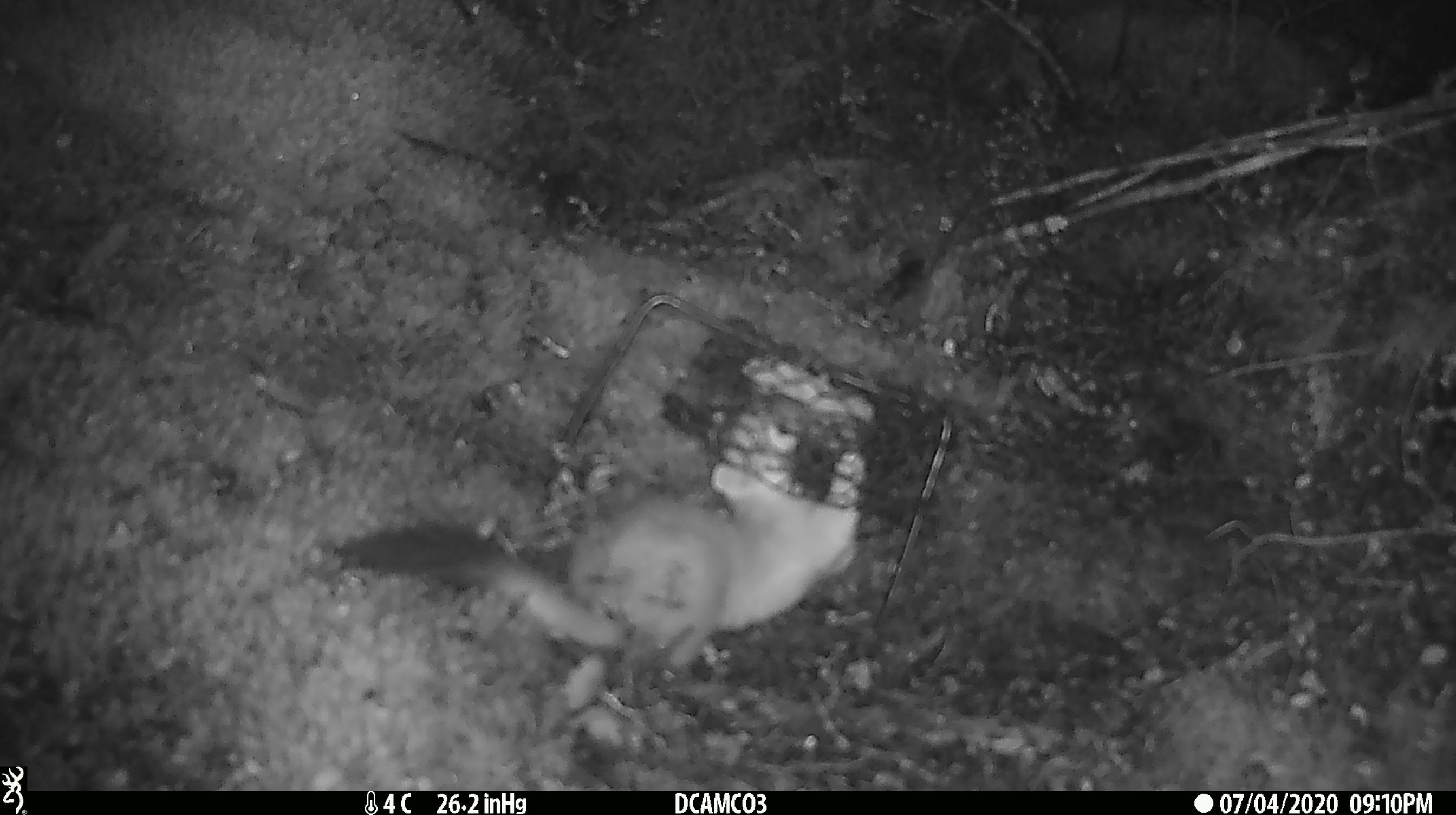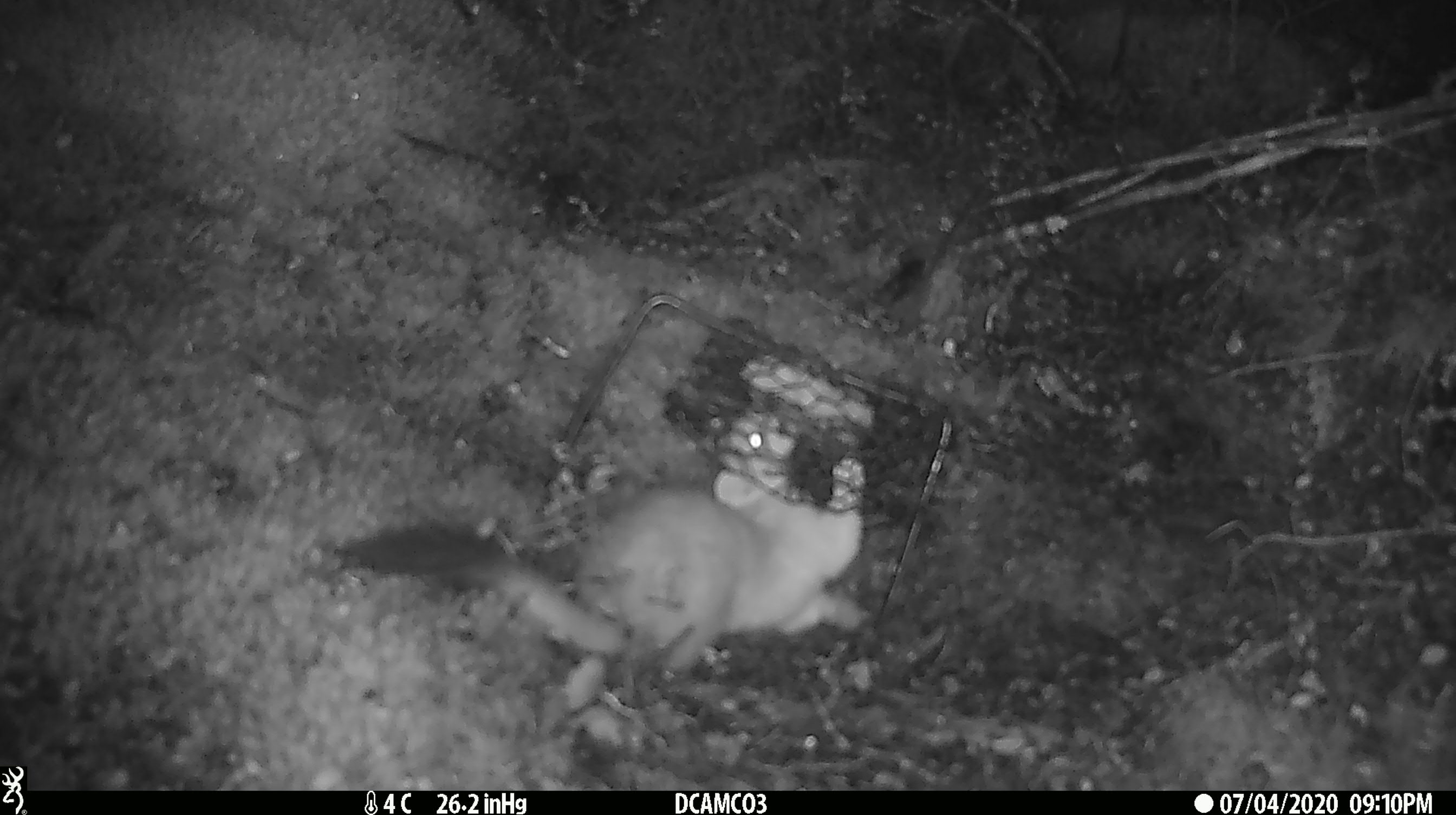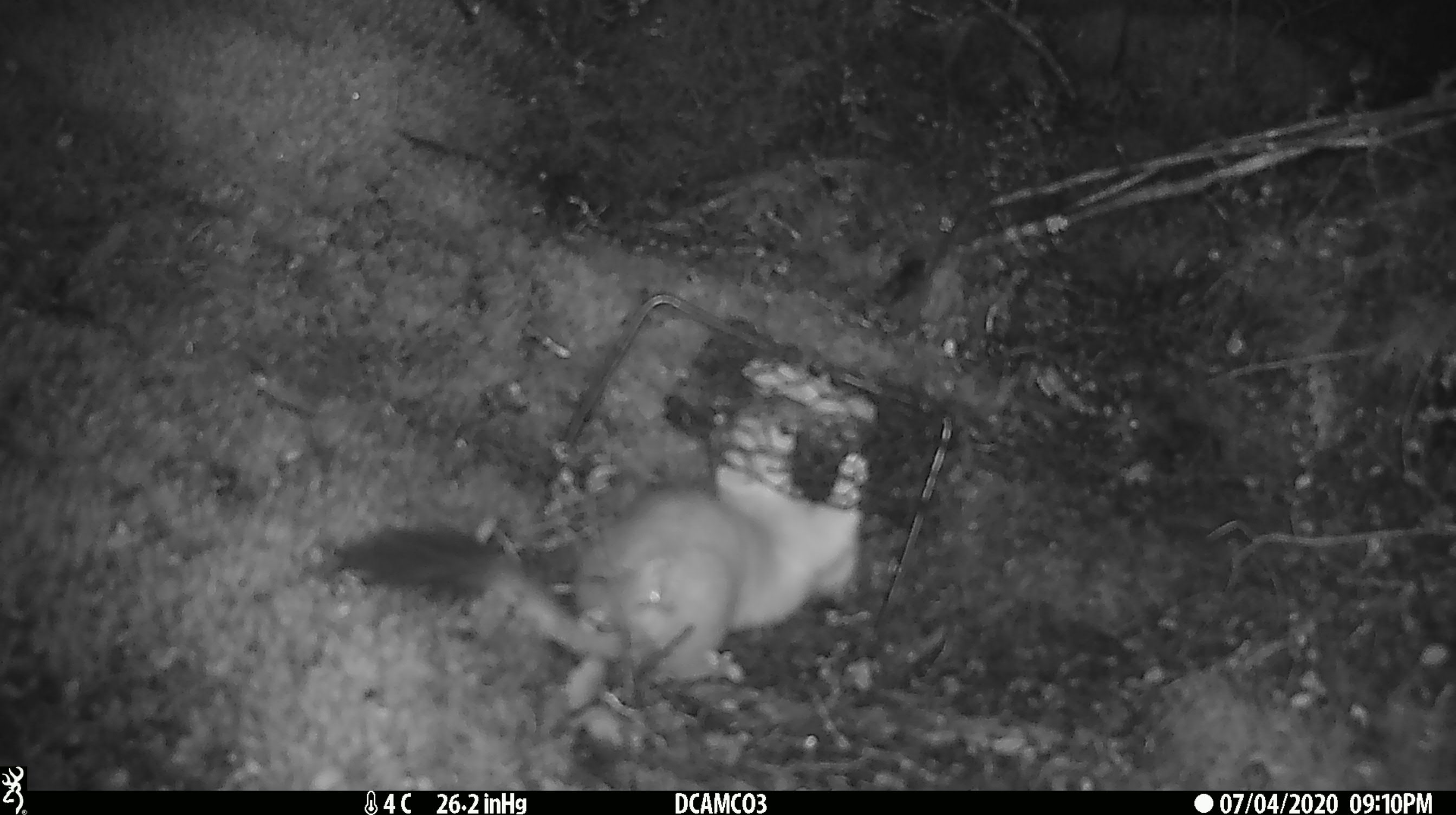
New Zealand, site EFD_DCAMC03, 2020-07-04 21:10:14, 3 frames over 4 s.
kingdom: Animalia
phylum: Chordata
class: Mammalia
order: Carnivora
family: Mustelidae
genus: Mustela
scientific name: Mustela erminea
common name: stoat